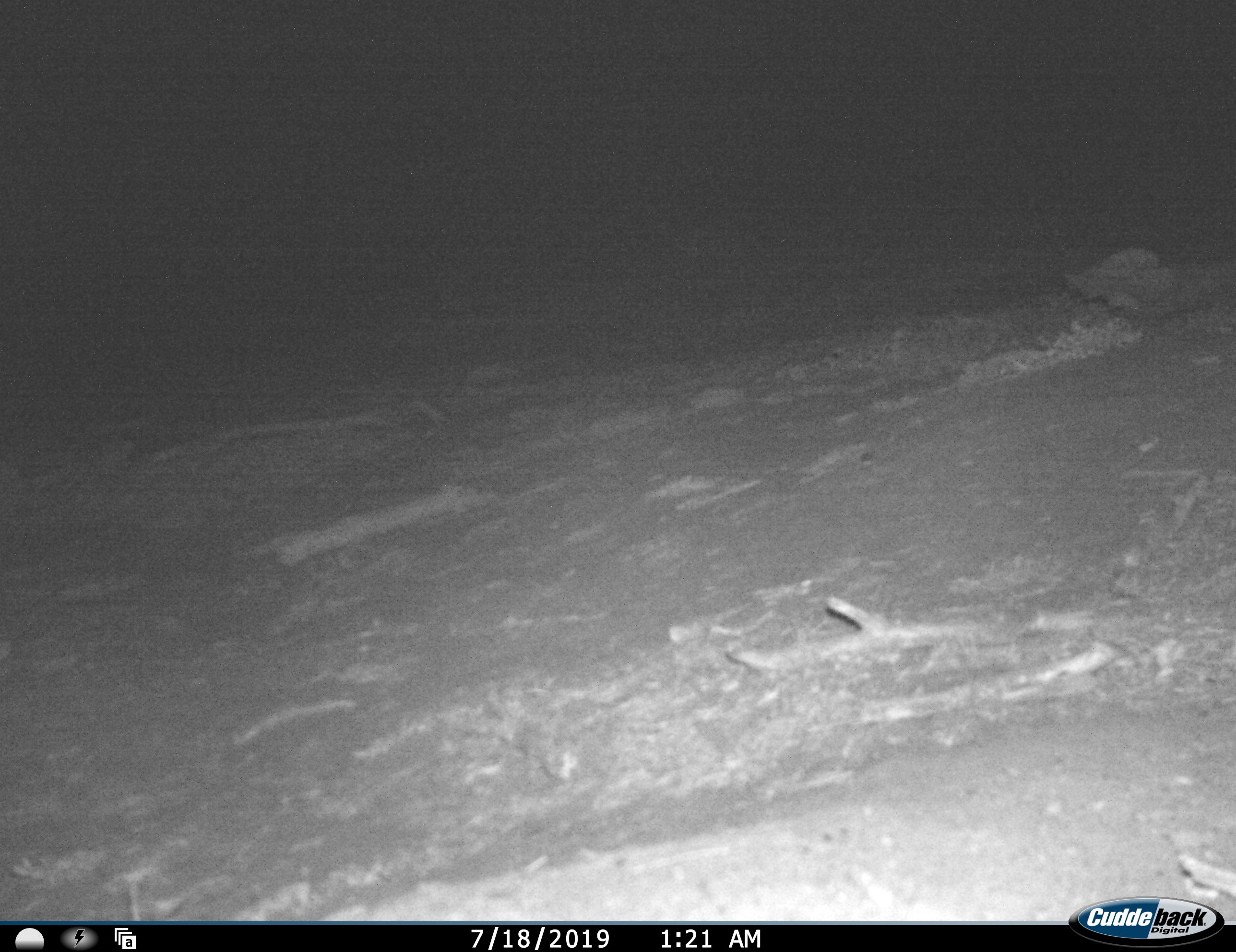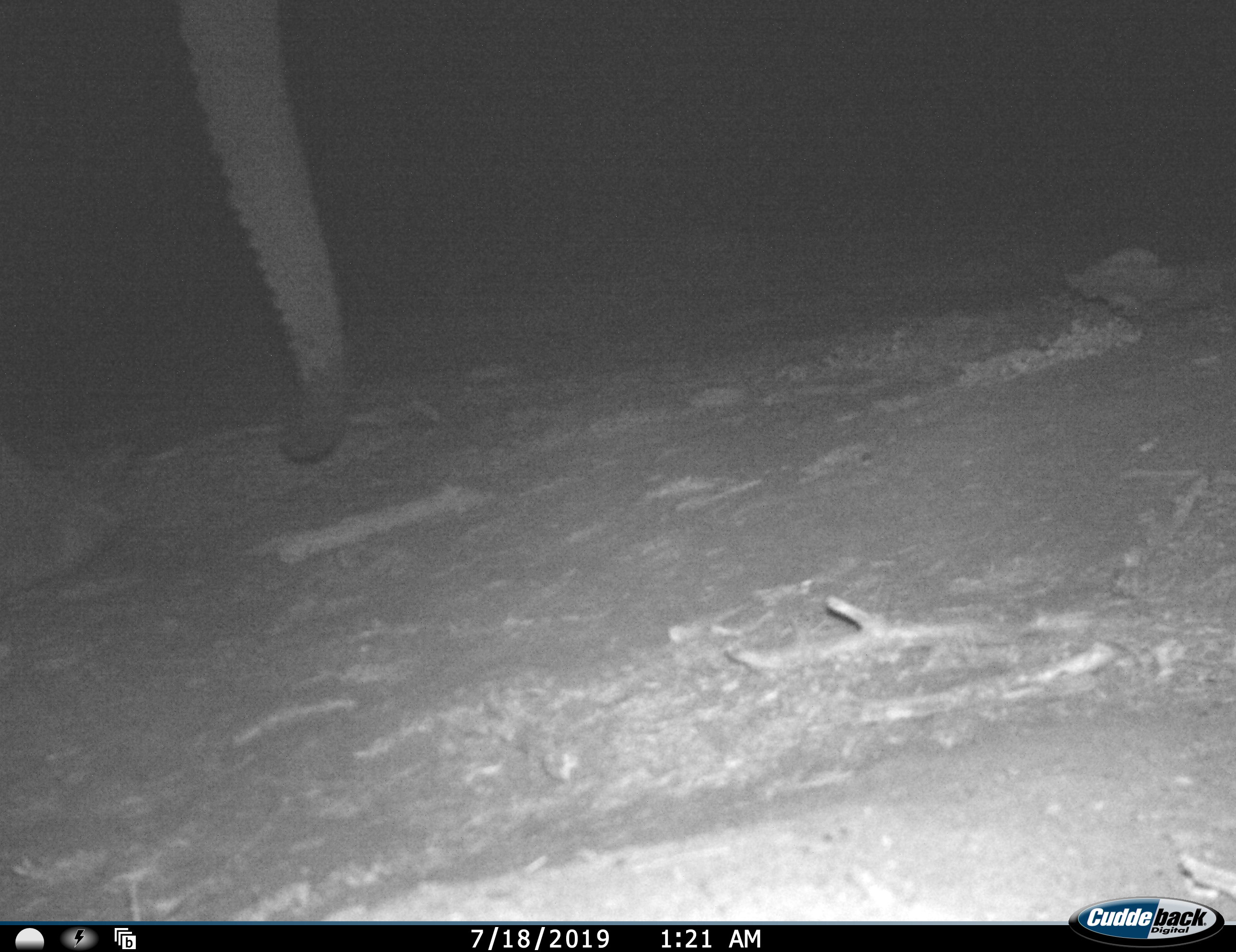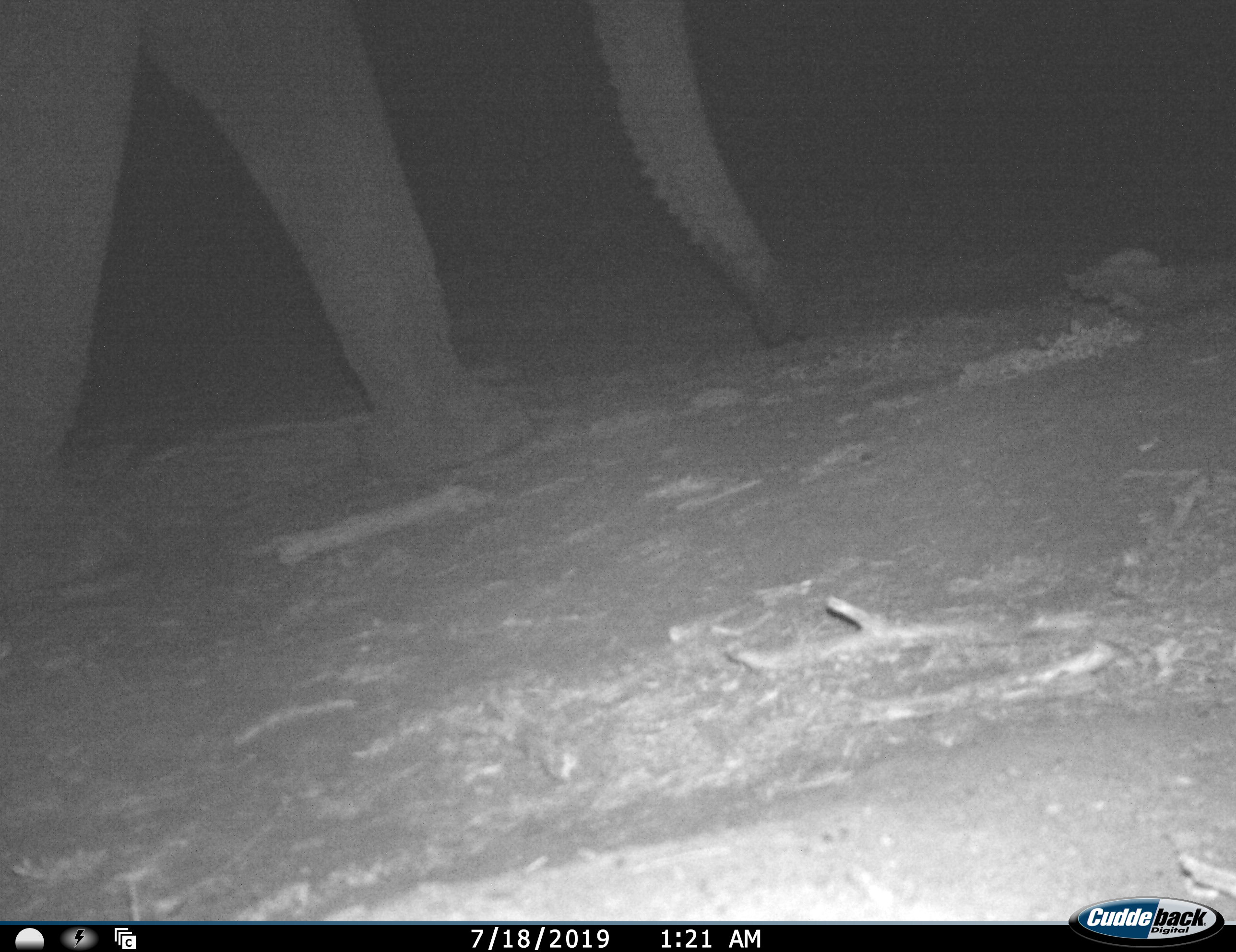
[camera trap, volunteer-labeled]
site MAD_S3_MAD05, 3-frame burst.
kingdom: Animalia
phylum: Chordata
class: Mammalia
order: Proboscidea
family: Elephantidae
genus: Loxodonta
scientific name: Loxodonta africana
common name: african bush elephant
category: elephant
Elephant (african bush elephant) (Loxodonta africana), count 1. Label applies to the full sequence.